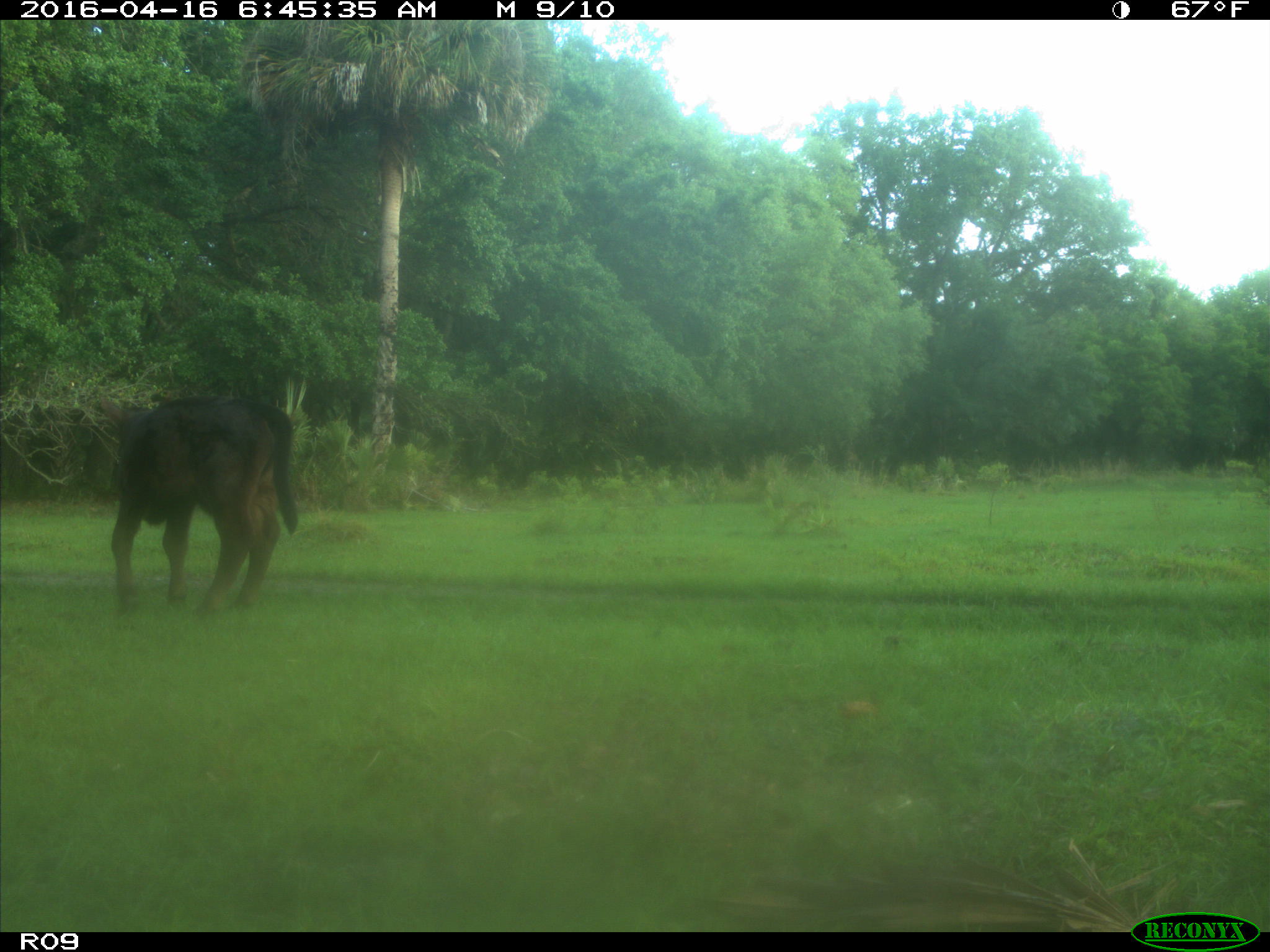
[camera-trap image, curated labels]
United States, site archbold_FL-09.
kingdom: Animalia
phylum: Chordata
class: Mammalia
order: Artiodactyla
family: Bovidae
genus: Bos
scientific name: Bos taurus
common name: domestic cow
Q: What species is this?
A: Bos taurus (domestic cow).